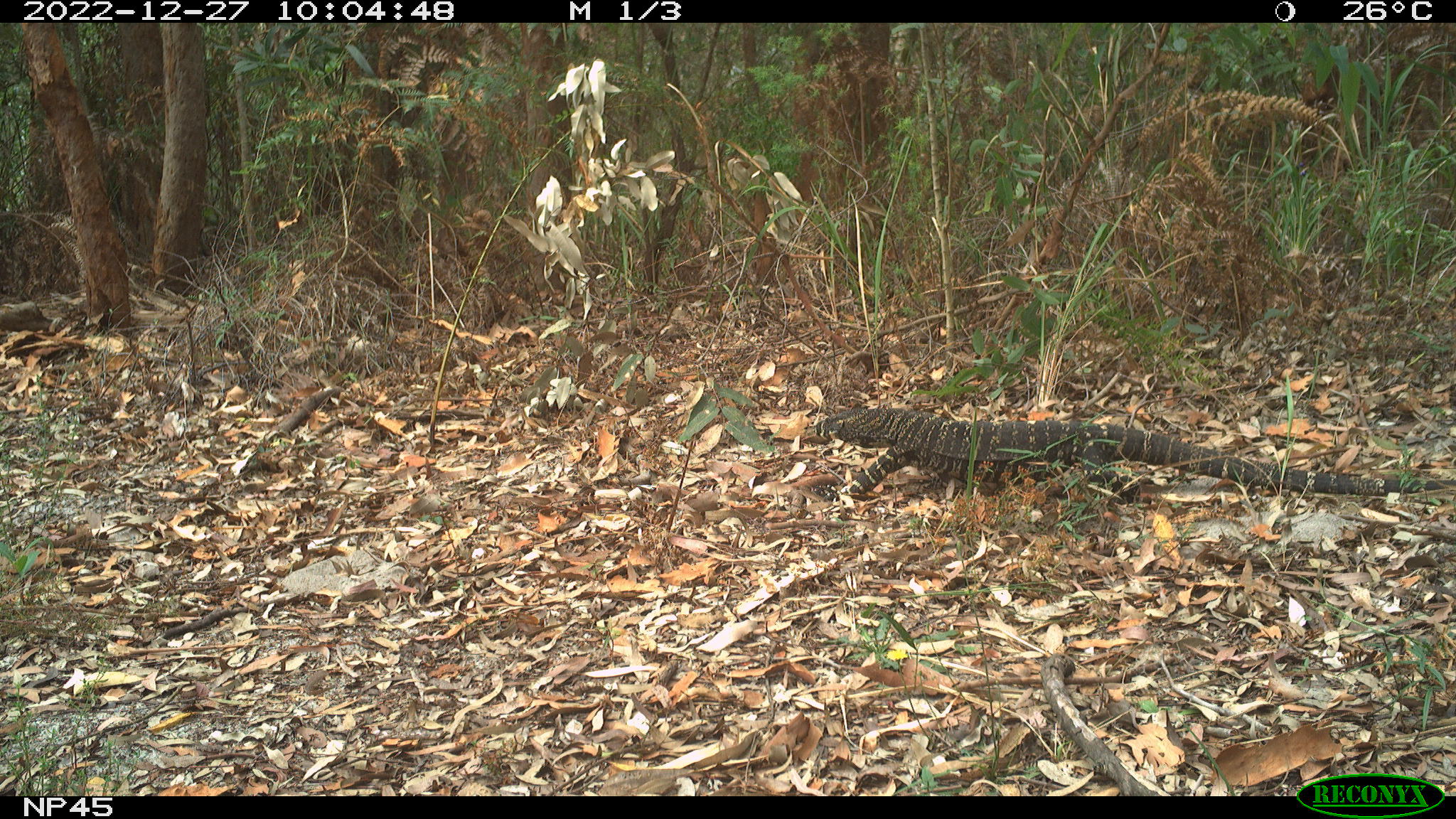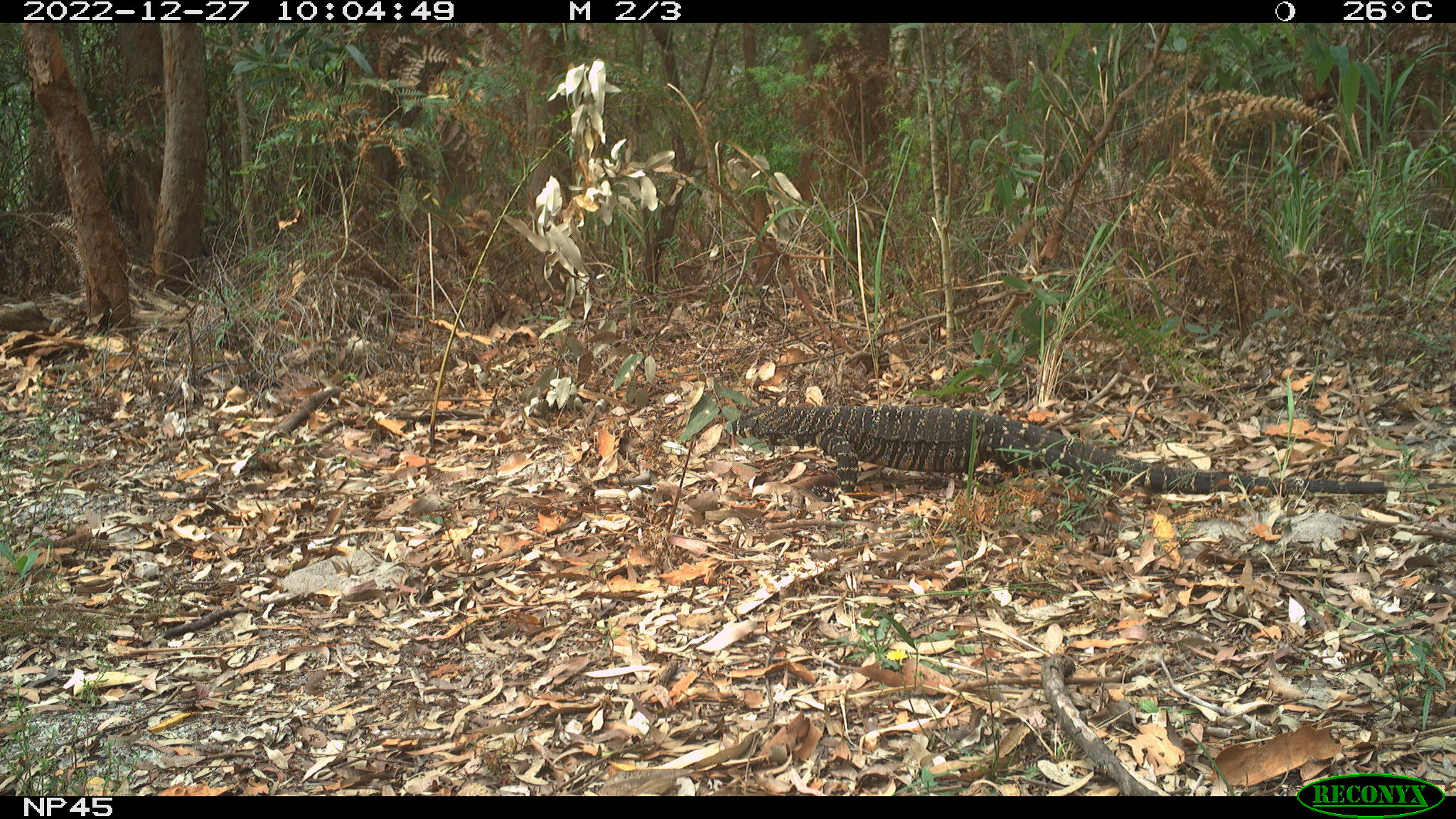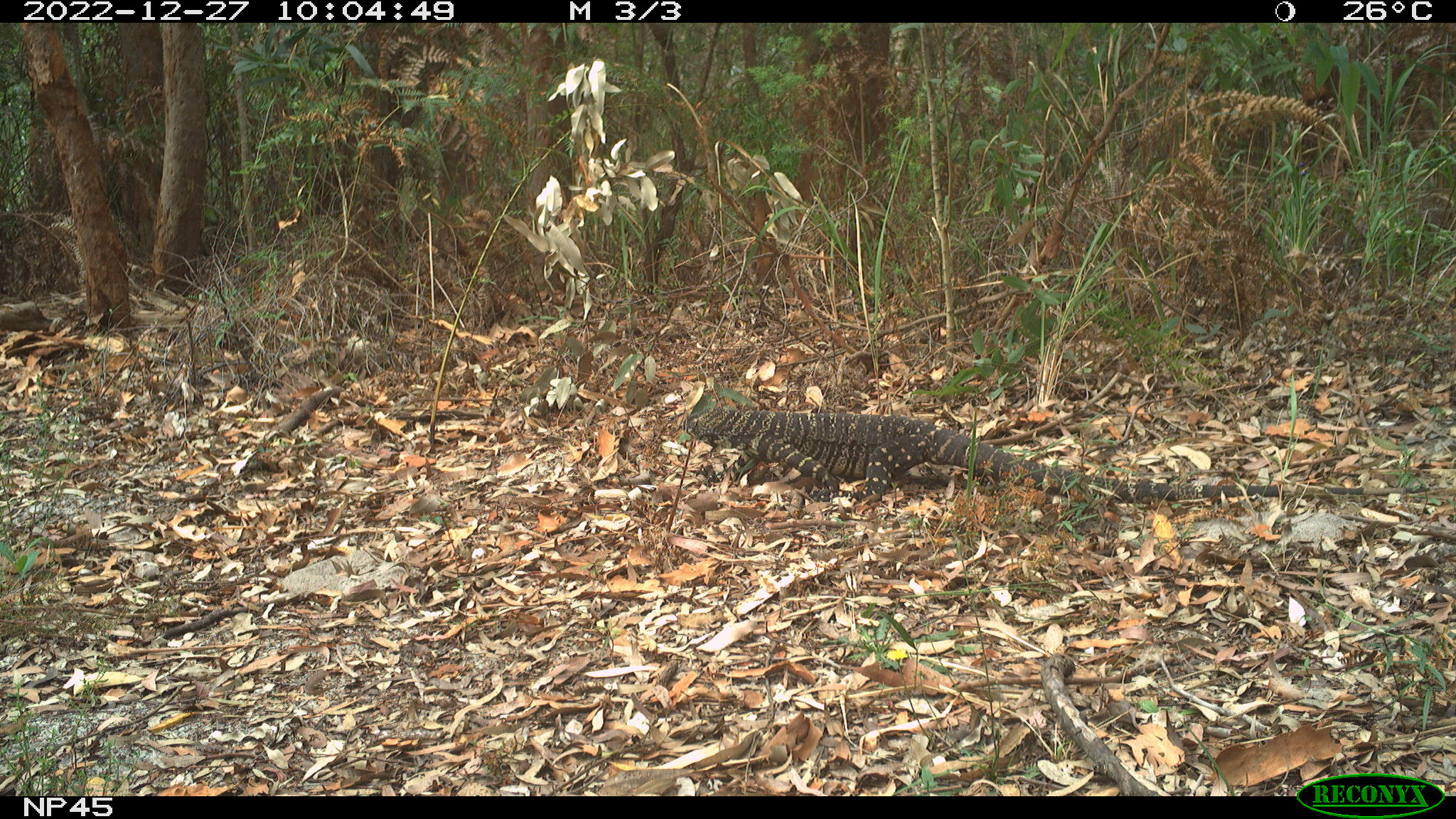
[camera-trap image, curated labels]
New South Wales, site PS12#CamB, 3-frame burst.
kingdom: Animalia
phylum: Chordata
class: Reptilia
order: Squamata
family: Varanidae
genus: Varanus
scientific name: Varanus varius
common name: lace monitor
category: goanna